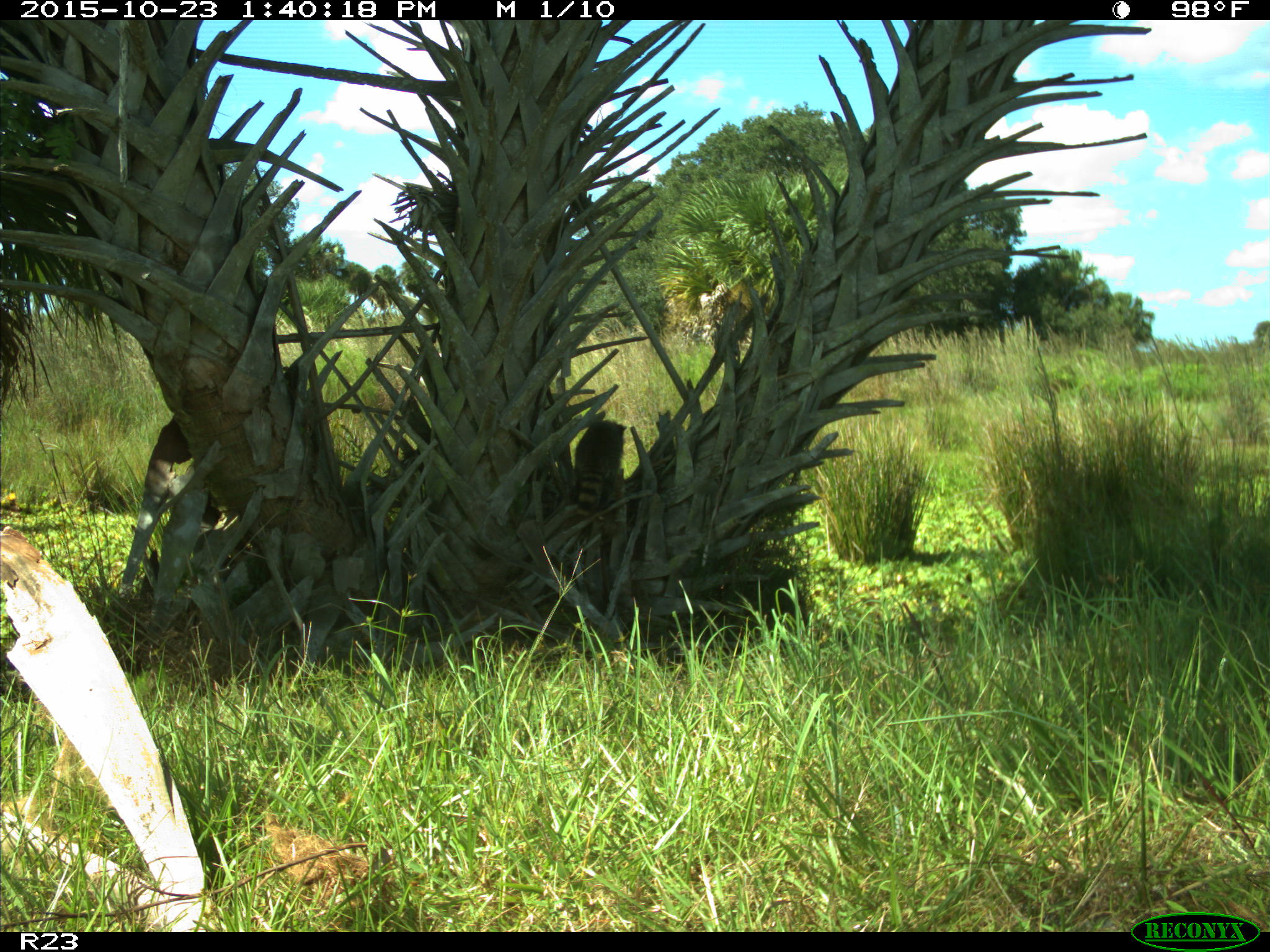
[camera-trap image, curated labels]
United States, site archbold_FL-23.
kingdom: Animalia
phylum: Chordata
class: Mammalia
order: Carnivora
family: Procyonidae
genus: Procyon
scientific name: Procyon lotor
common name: common raccoon